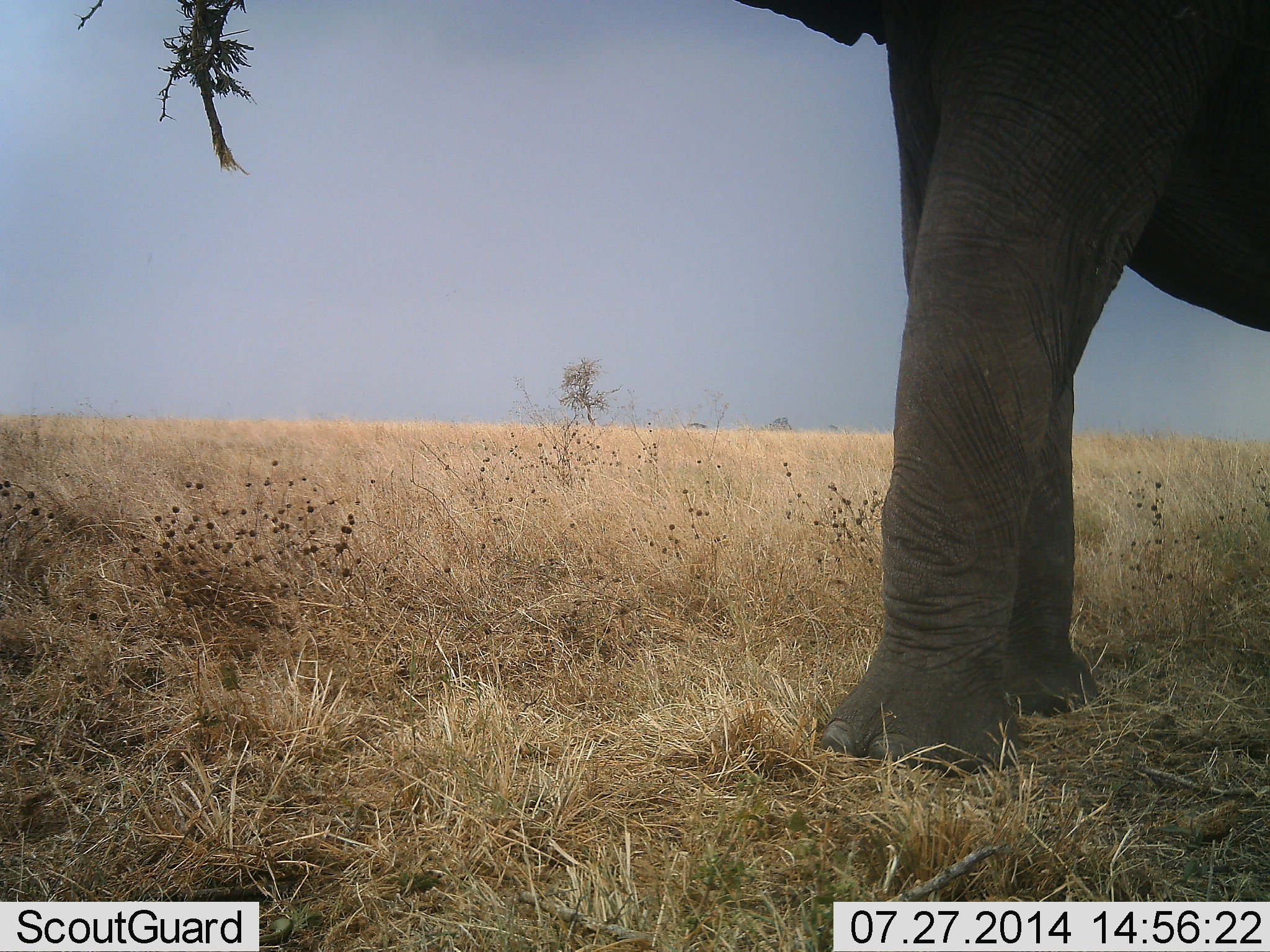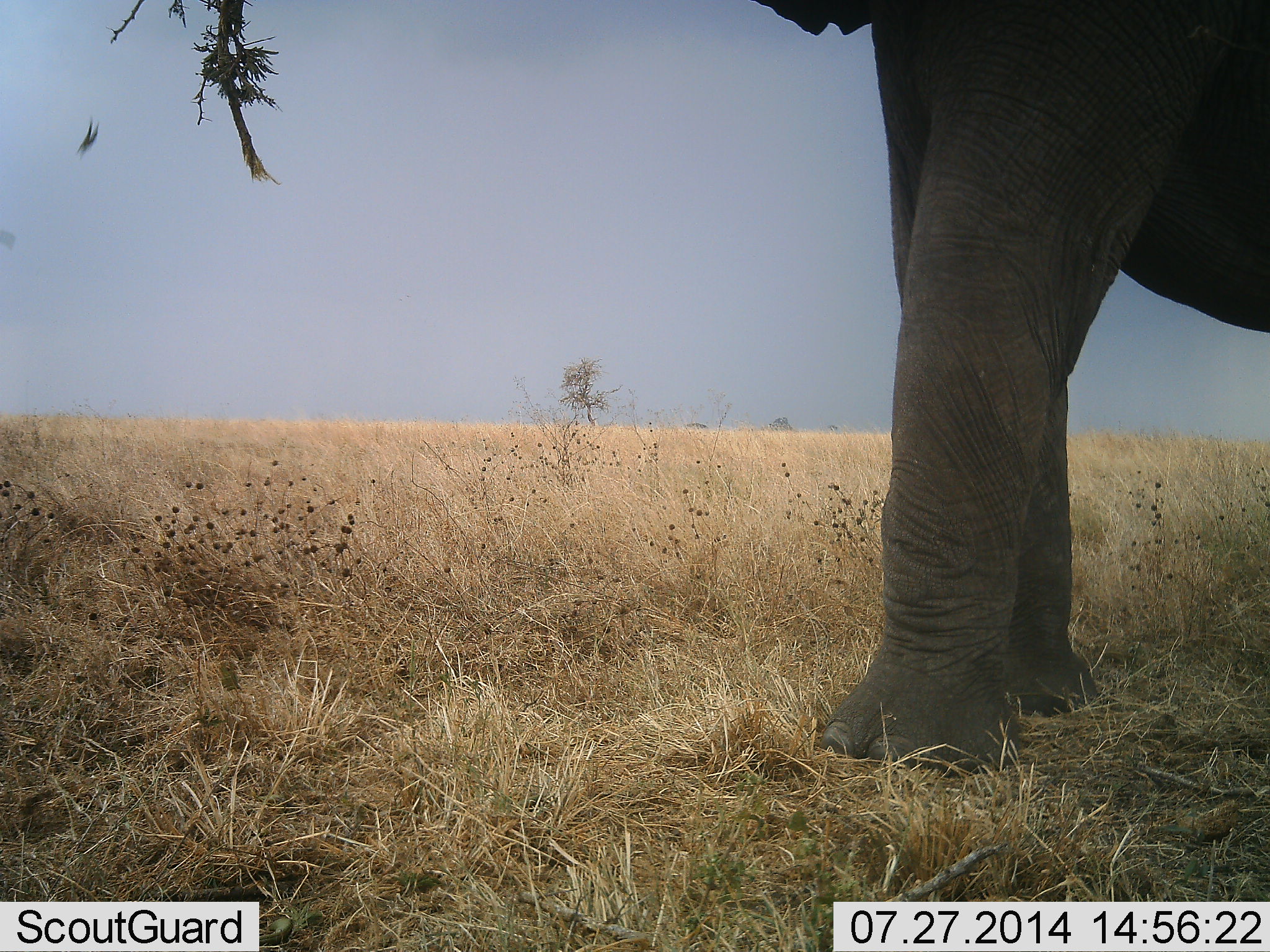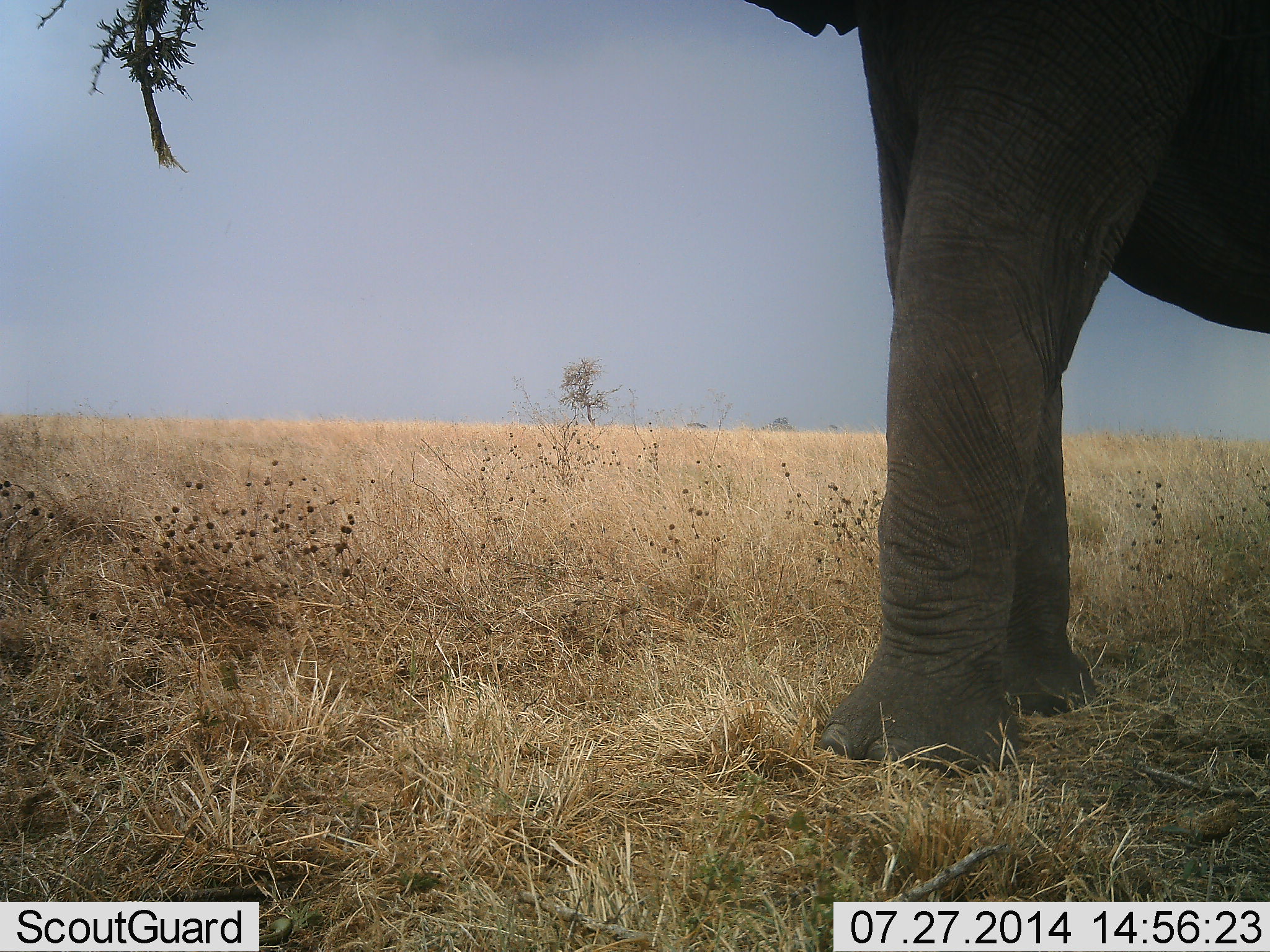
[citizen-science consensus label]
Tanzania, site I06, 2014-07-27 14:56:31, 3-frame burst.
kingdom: Animalia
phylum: Chordata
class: Mammalia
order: Proboscidea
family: Elephantidae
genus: Loxodonta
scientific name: Loxodonta africana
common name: african bush elephant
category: elephant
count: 1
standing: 60%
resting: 0%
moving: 0%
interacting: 0%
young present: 0%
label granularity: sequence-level